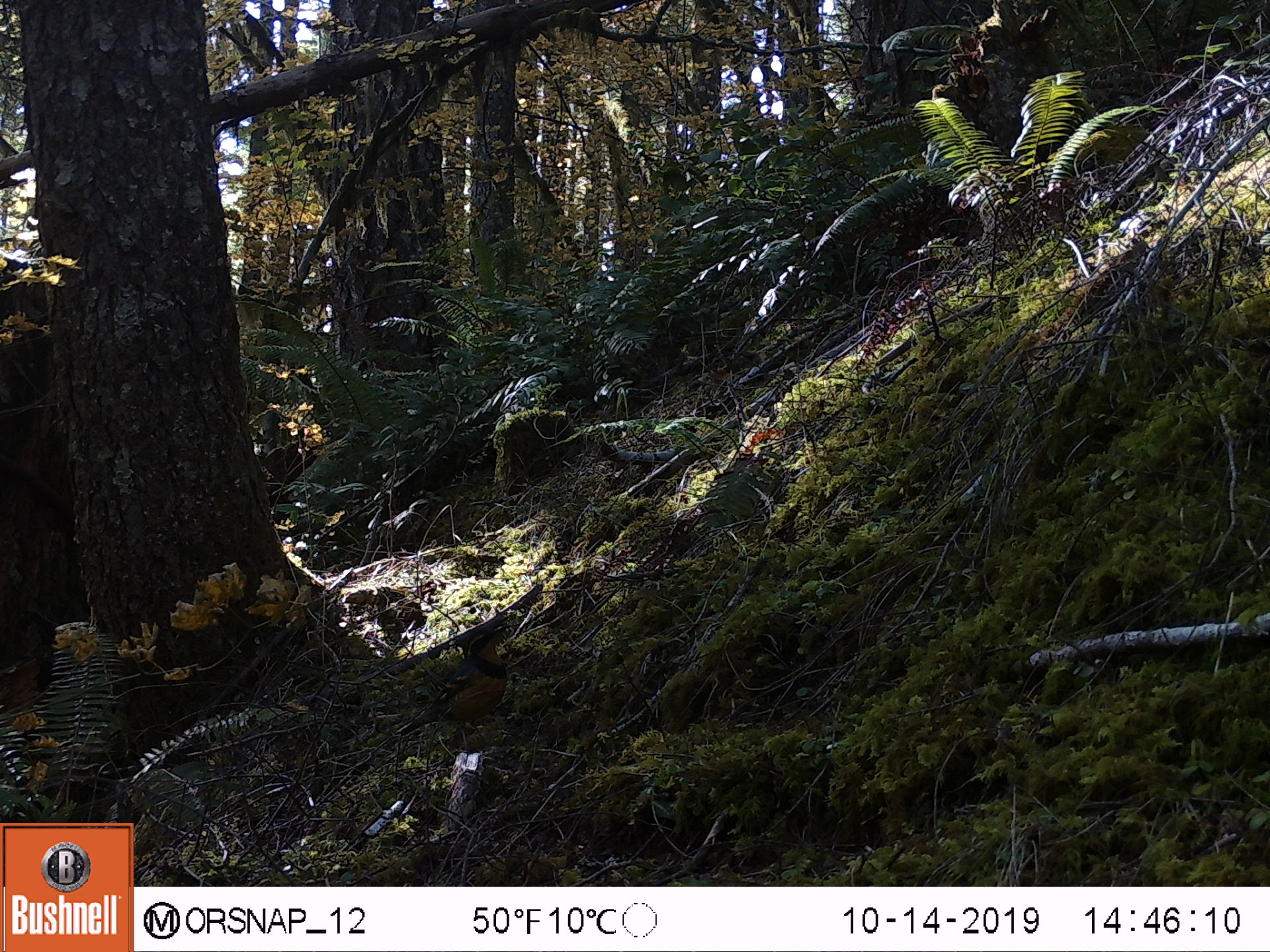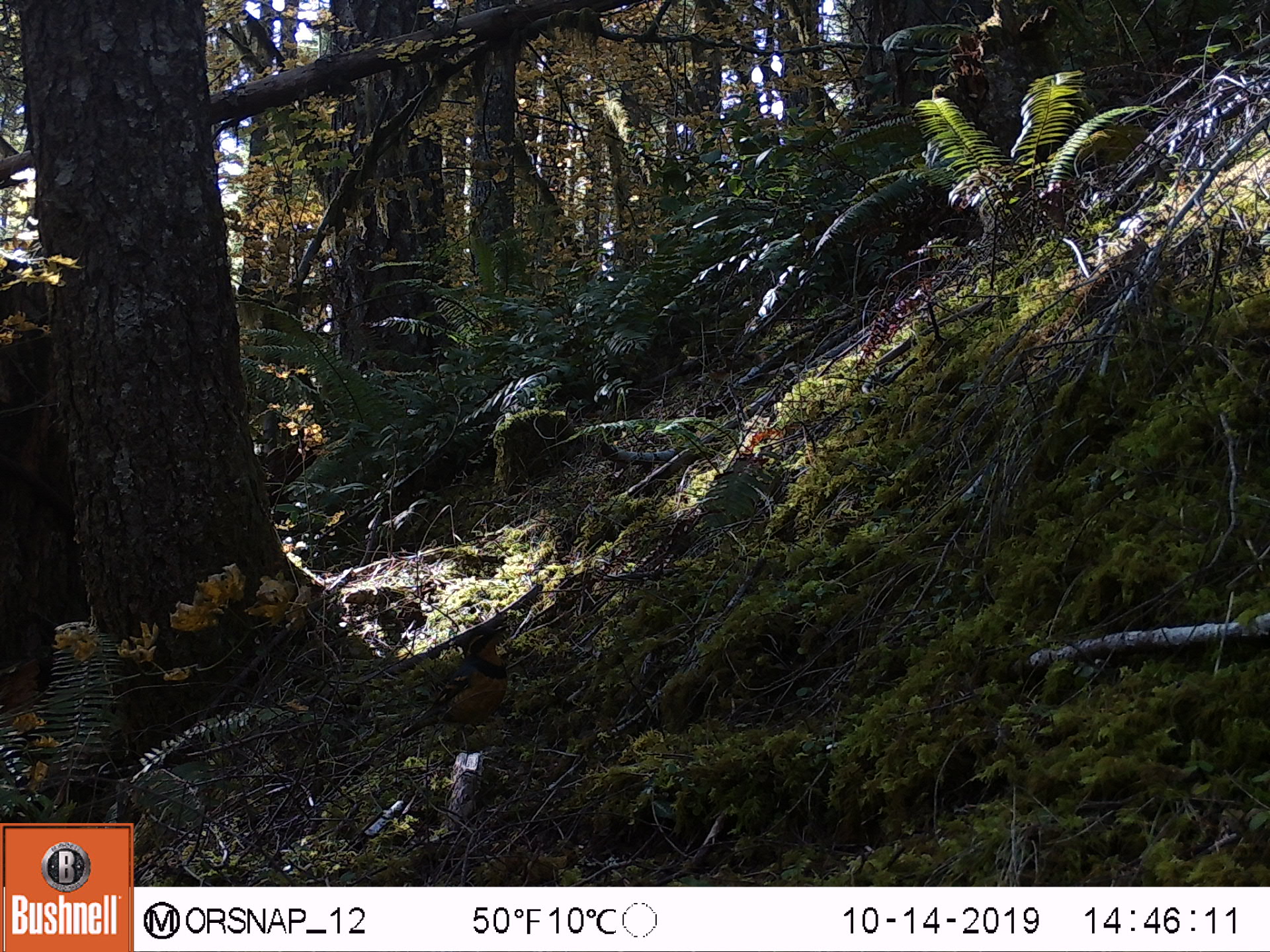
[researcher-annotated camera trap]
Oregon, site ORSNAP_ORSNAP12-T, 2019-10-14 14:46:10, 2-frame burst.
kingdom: Animalia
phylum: Chordata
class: Aves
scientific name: Aves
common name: bird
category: other bird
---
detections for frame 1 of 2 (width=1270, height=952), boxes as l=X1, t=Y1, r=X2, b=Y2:
other bird: l=395, t=602, r=530, b=759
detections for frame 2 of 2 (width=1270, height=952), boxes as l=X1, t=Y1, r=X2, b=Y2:
other bird: l=382, t=613, r=526, b=751